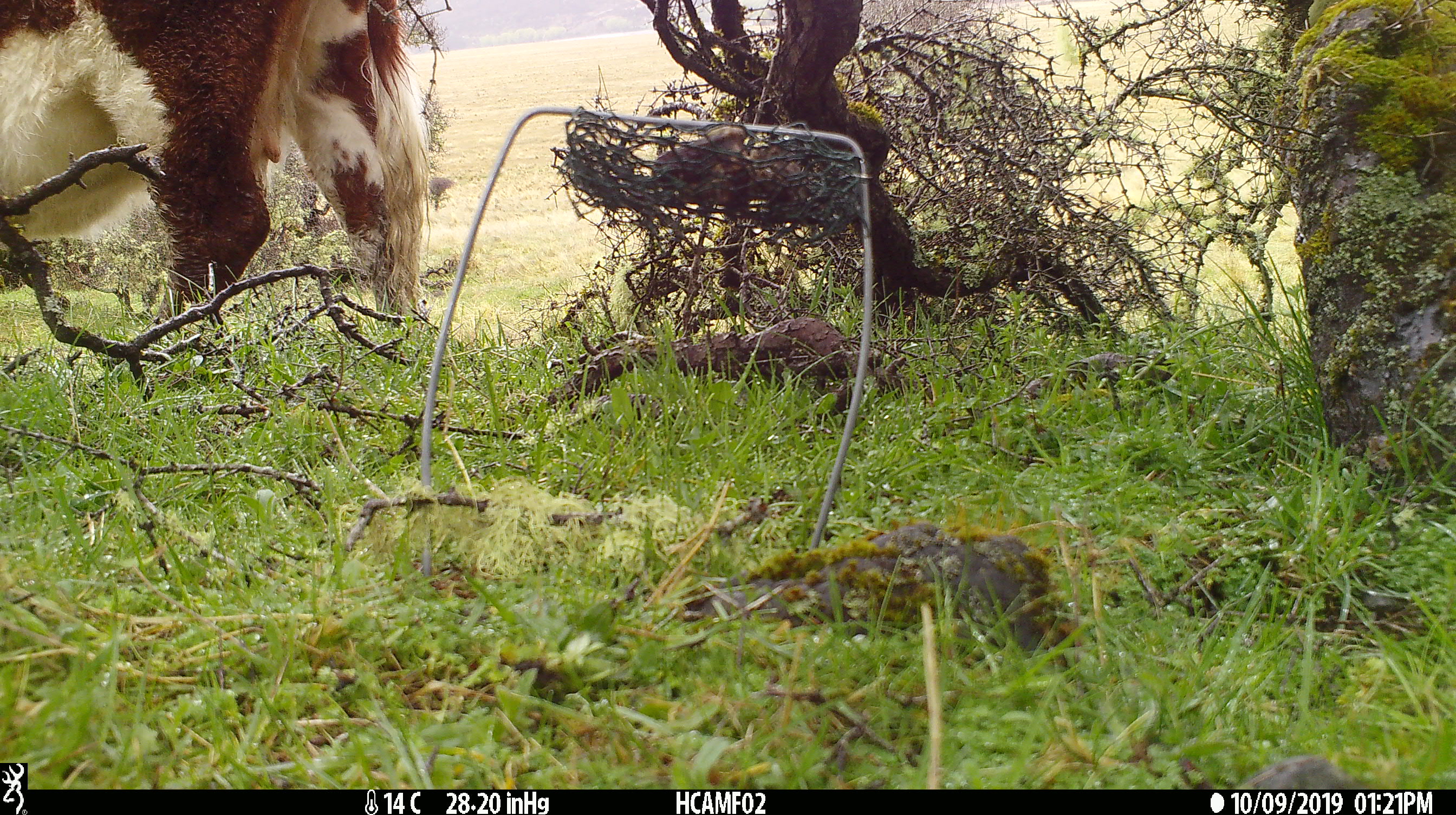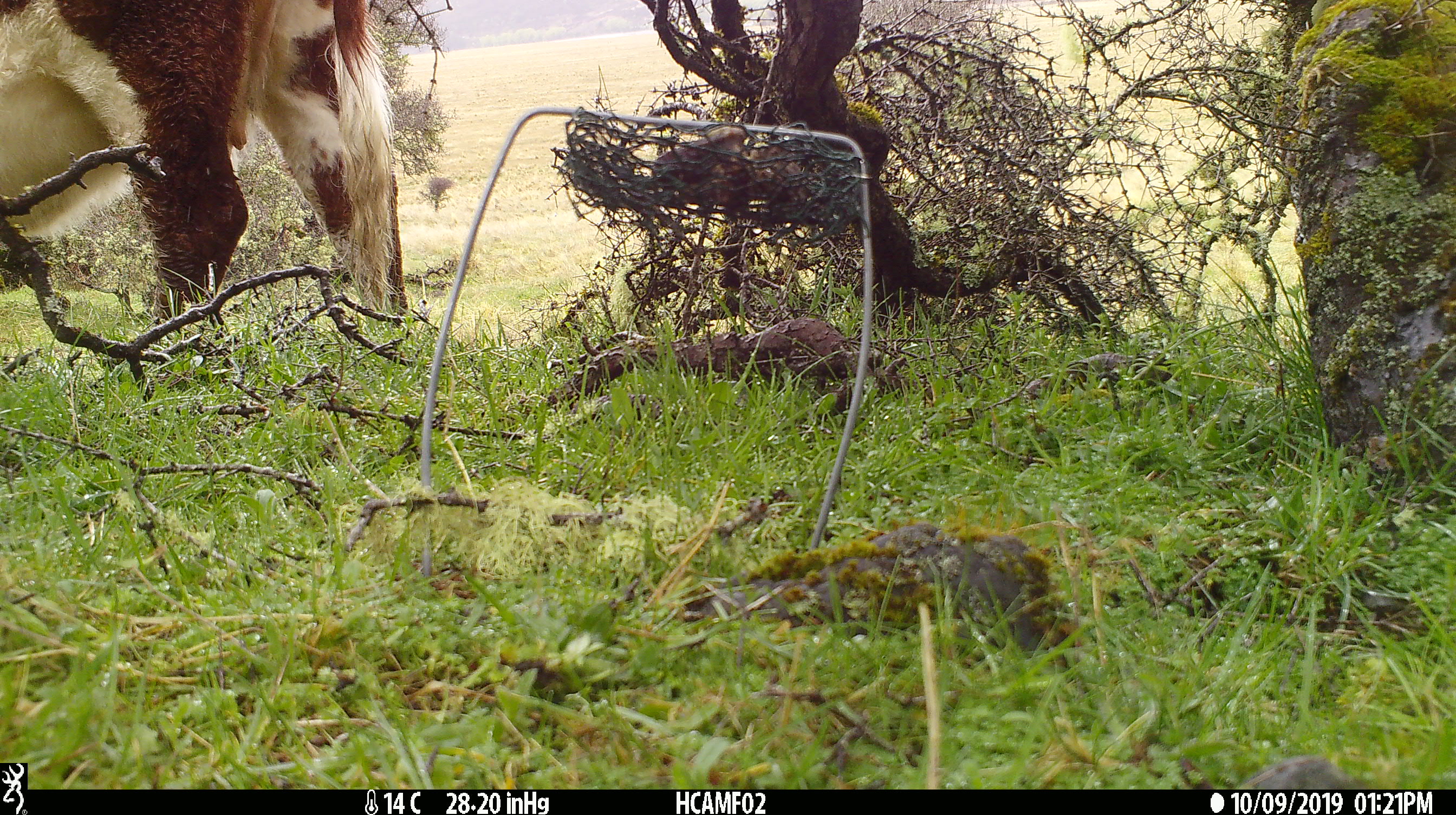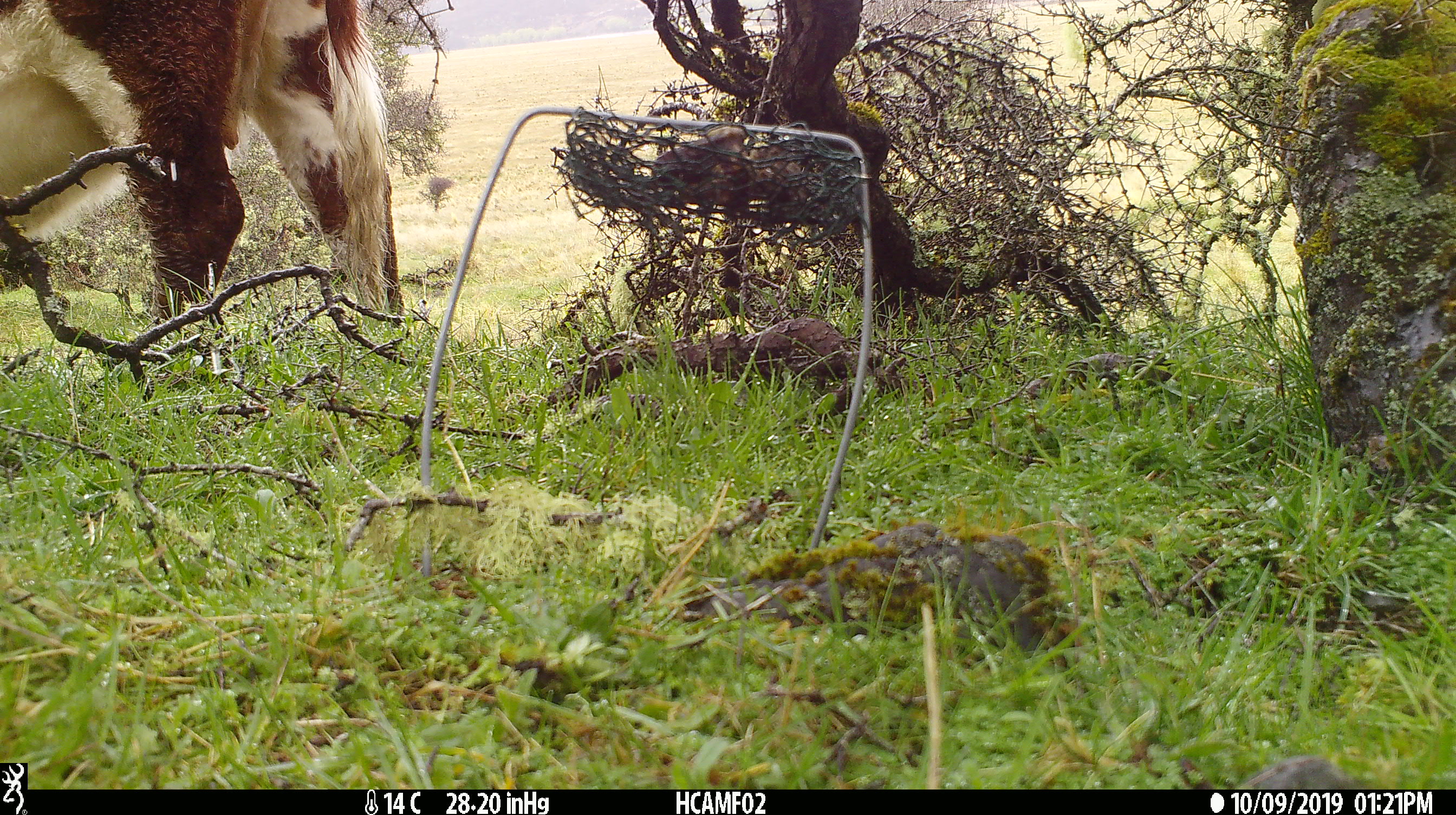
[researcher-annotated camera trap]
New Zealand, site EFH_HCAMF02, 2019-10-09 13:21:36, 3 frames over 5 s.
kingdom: Animalia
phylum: Chordata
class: Mammalia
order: Artiodactyla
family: Bovidae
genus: Bos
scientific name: Bos taurus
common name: domestic cow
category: cow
Cow (domestic cow) (Bos taurus).